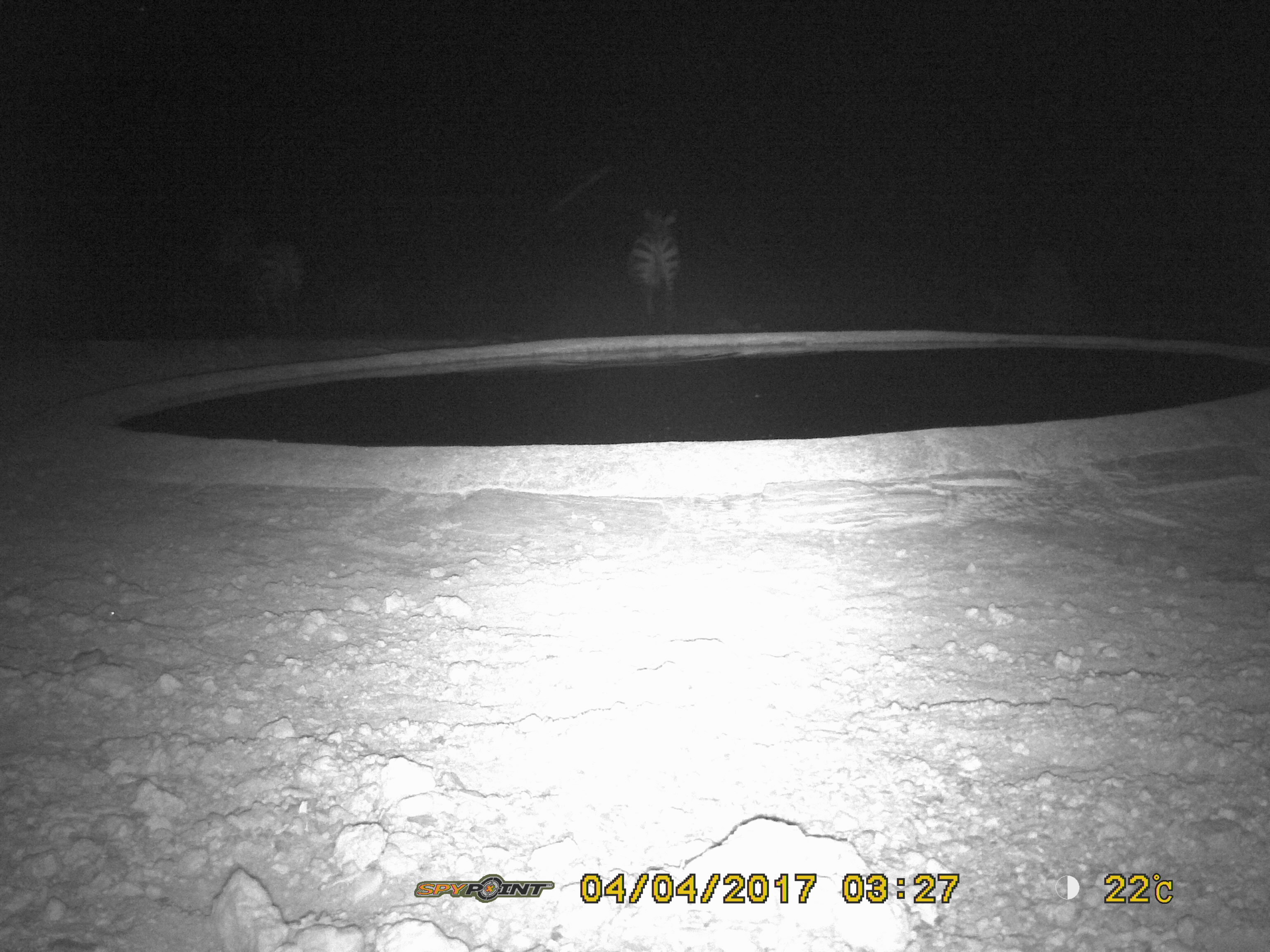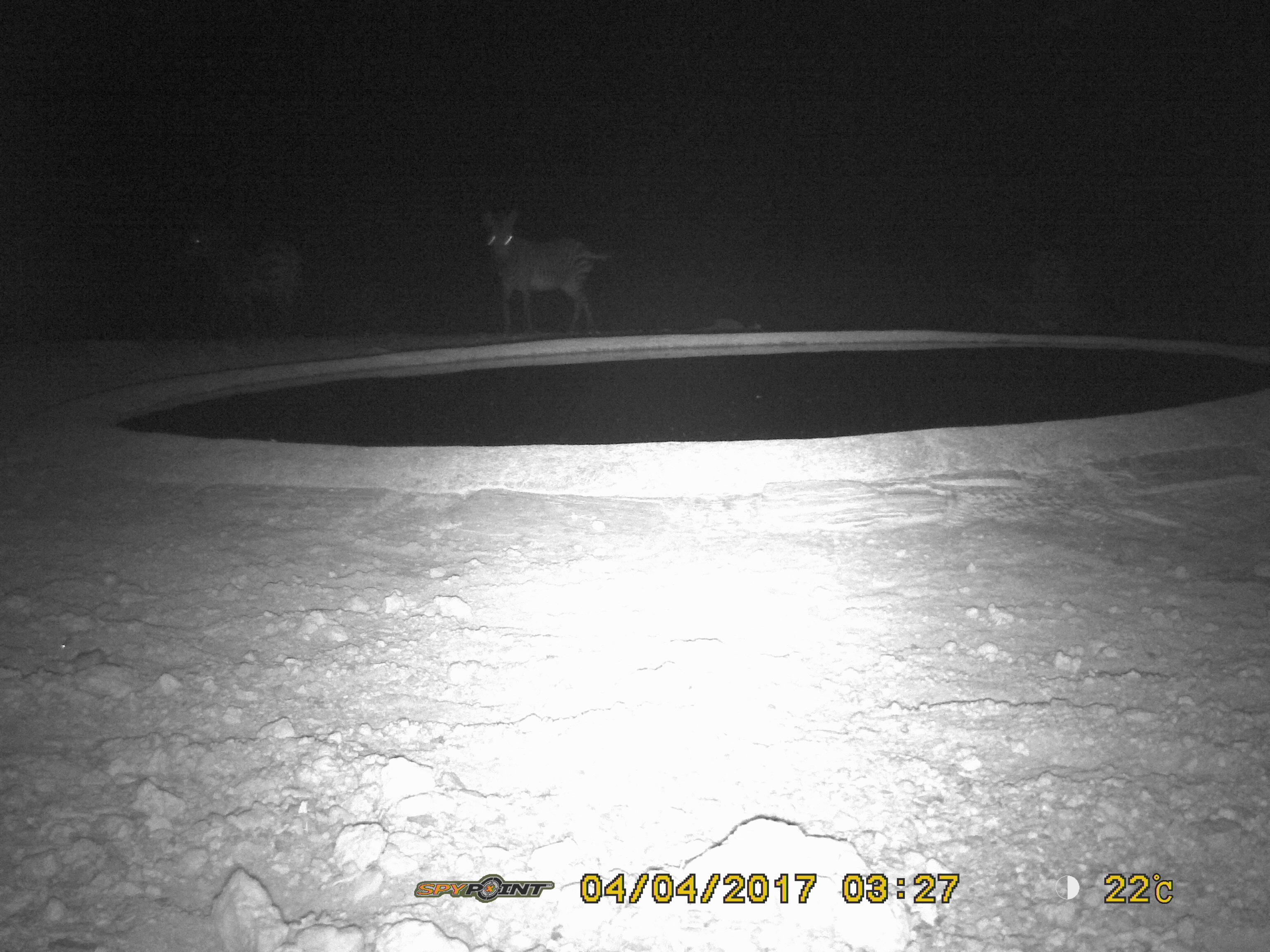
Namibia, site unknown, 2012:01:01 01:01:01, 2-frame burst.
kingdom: Animalia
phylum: Chordata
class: Mammalia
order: Perissodactyla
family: Equidae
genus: Equus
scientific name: Equus zebra hartmannae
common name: hartmann's mountain zebra